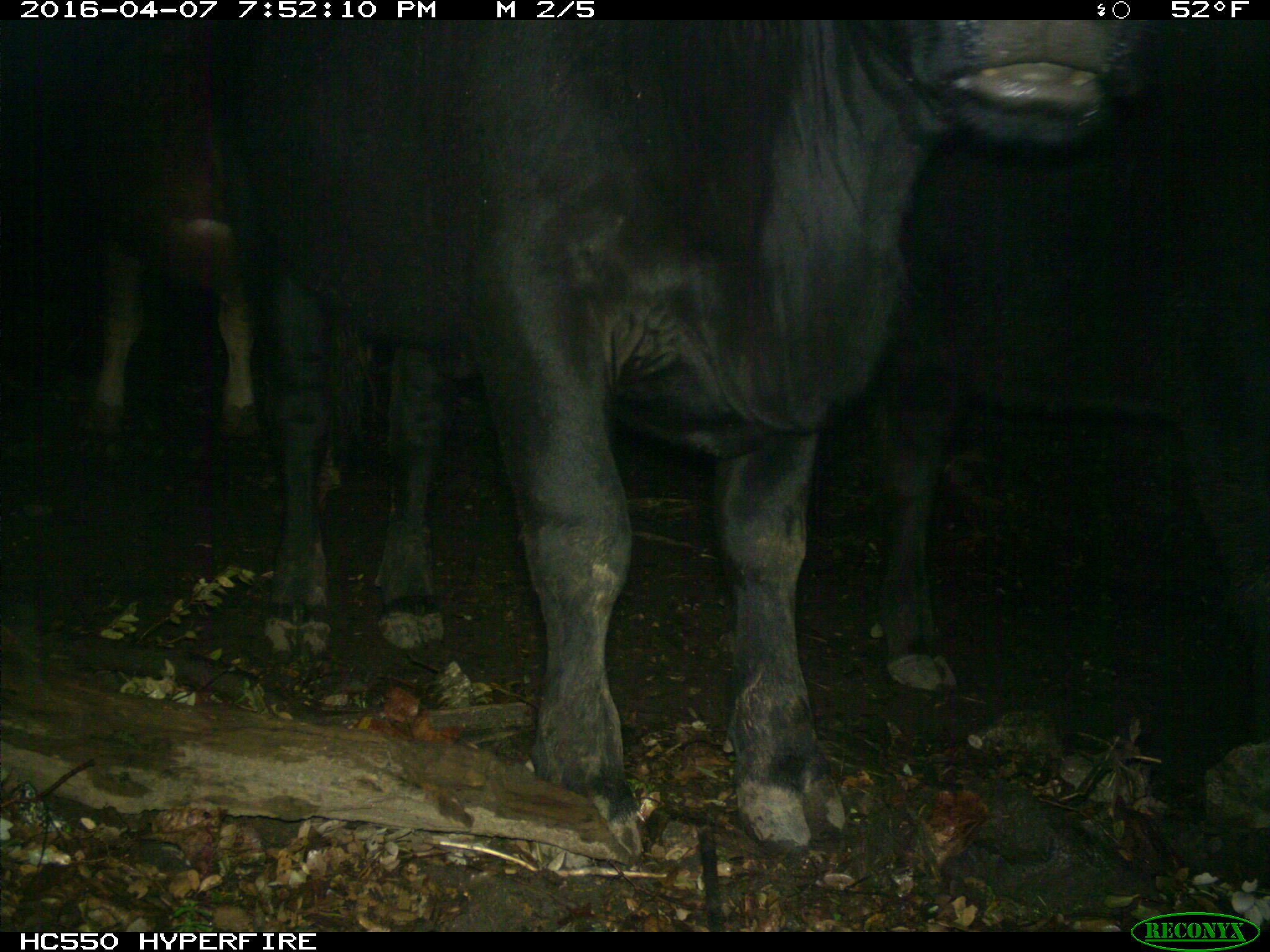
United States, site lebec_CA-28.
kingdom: Animalia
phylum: Chordata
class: Mammalia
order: Artiodactyla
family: Bovidae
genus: Bos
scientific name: Bos taurus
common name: domestic cow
Bos taurus (domestic cow).